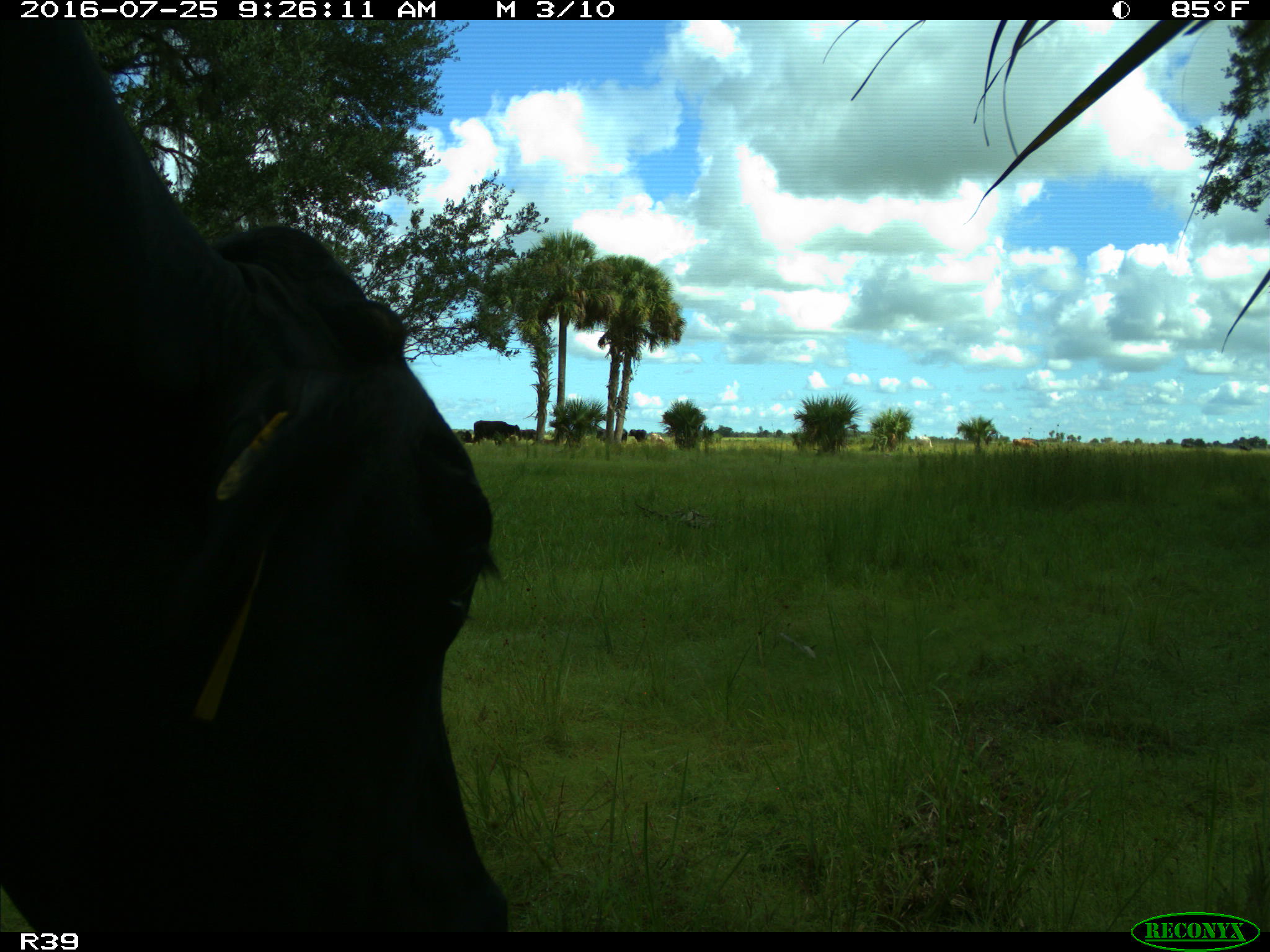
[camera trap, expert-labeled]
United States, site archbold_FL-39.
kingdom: Animalia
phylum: Chordata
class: Mammalia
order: Artiodactyla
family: Bovidae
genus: Bos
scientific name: Bos taurus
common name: domestic cow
Bos taurus (domestic cow).